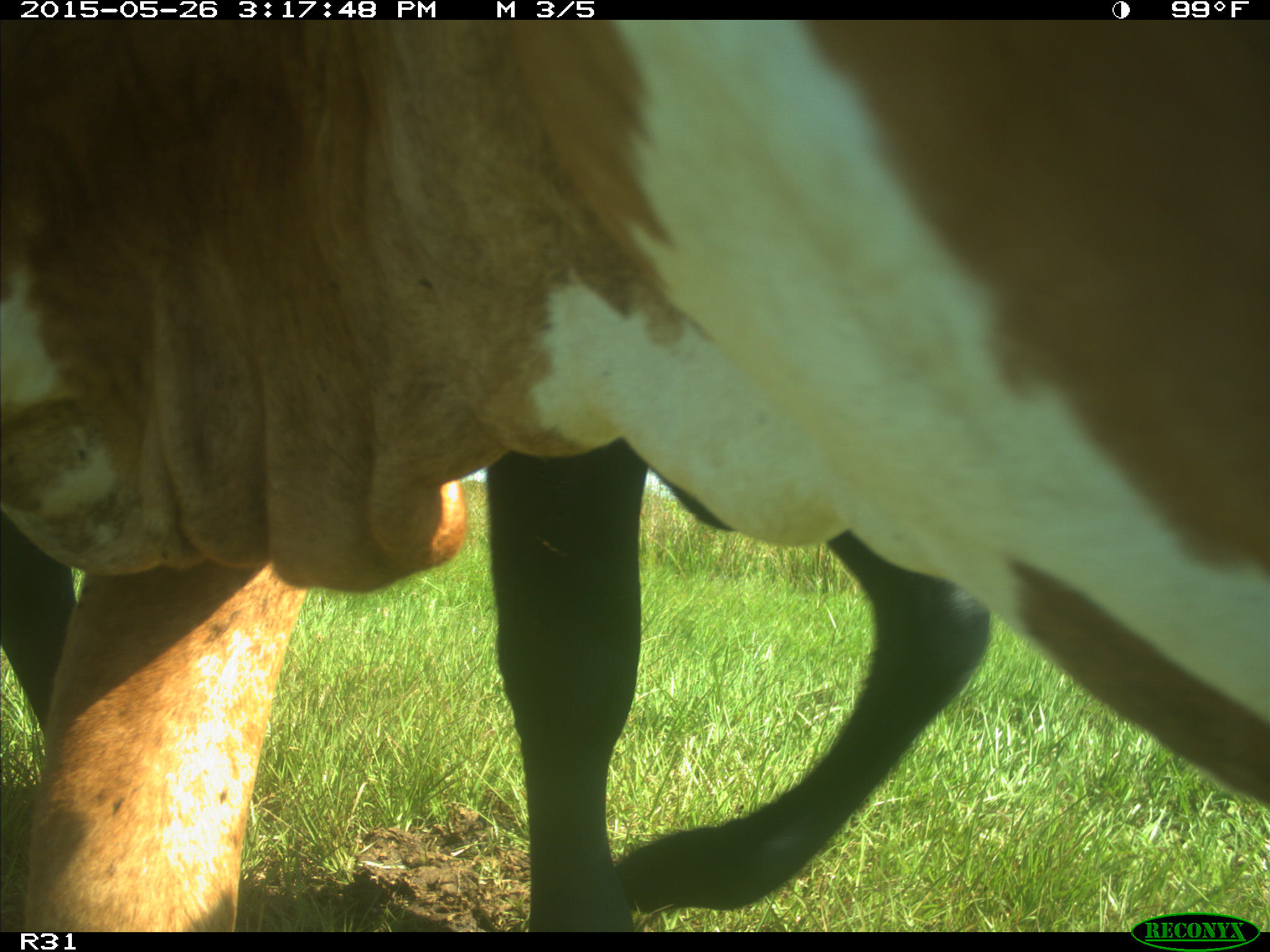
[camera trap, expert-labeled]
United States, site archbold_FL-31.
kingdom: Animalia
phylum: Chordata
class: Mammalia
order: Artiodactyla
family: Bovidae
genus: Bos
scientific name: Bos taurus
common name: domestic cow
Bos taurus (domestic cow).